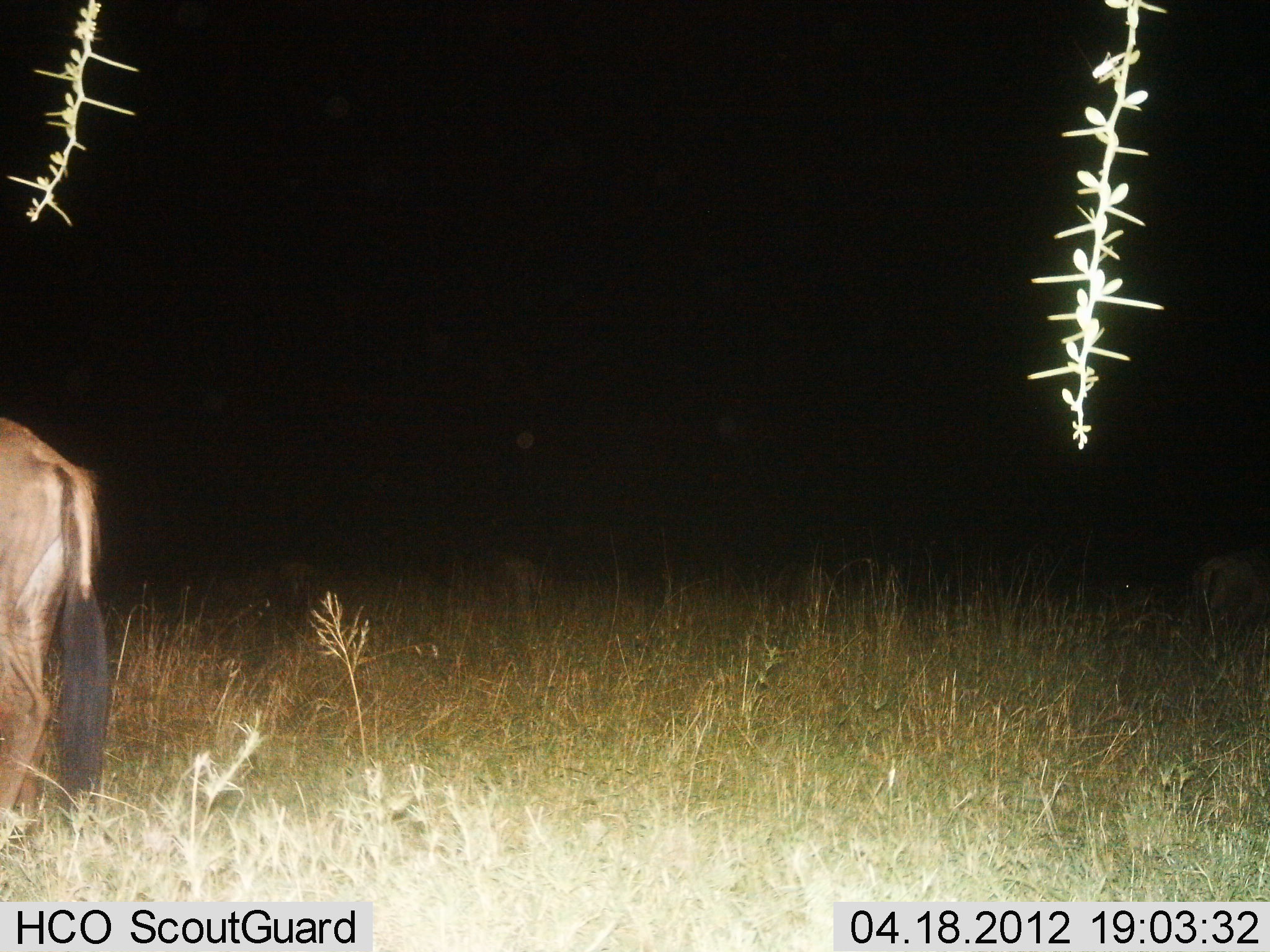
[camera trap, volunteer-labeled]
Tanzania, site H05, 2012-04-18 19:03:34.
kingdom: Animalia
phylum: Chordata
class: Mammalia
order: Artiodactyla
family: Bovidae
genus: Connochaetes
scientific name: Connochaetes taurinus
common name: blue wildebeest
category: wildebeest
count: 1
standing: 92%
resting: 0%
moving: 8%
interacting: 0%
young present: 0%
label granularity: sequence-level